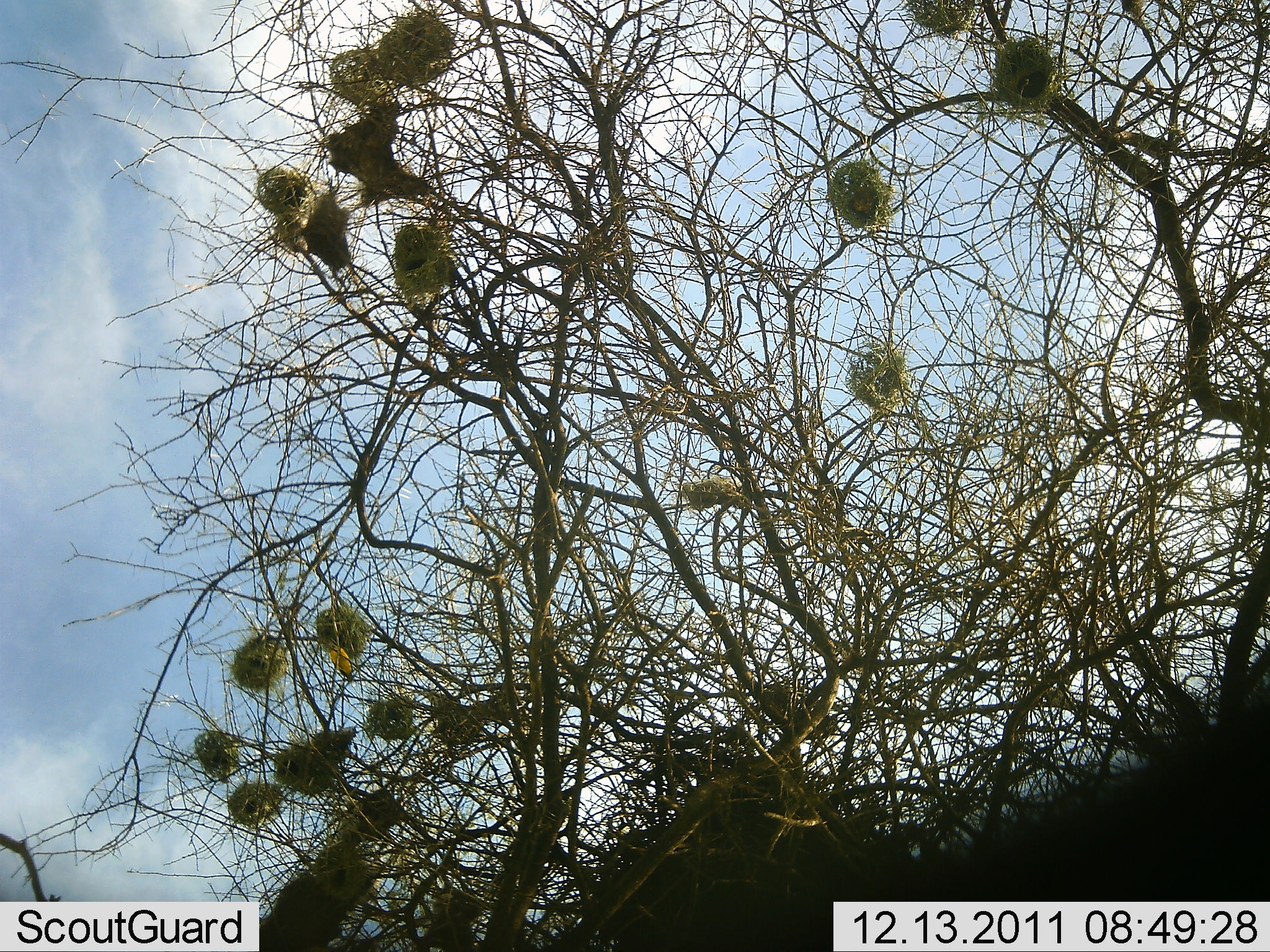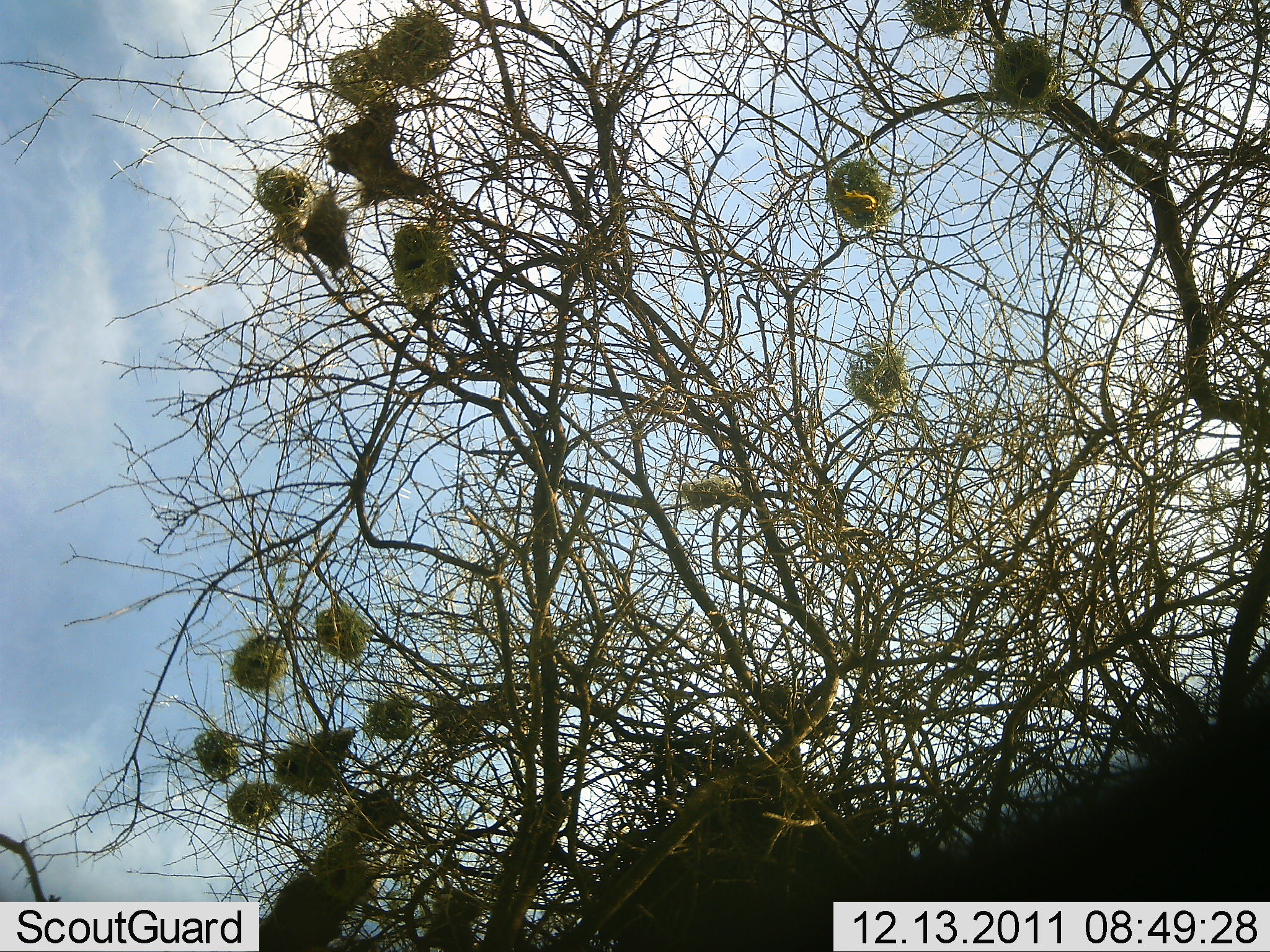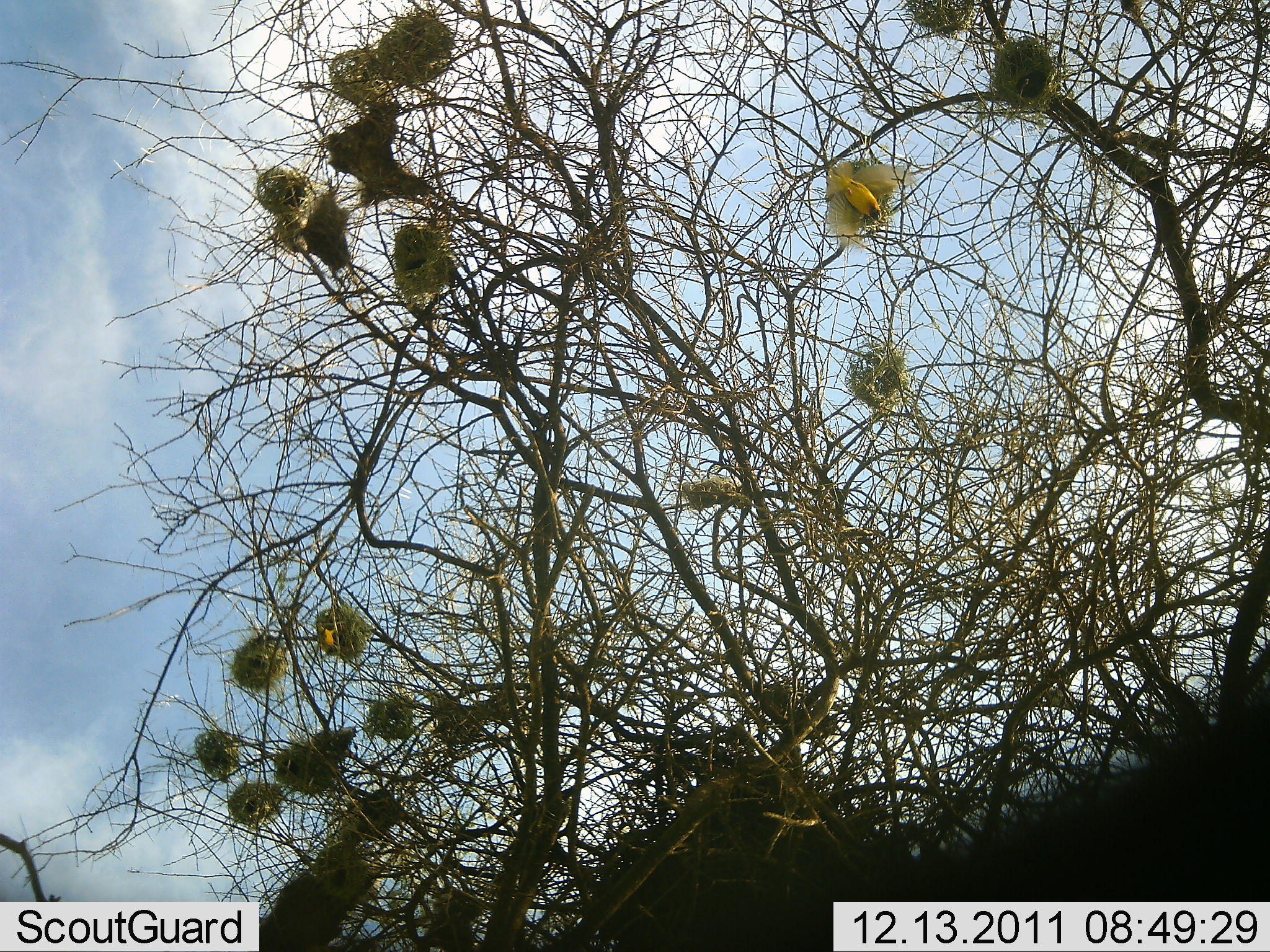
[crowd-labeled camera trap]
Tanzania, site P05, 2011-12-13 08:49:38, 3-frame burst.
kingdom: Animalia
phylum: Chordata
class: Aves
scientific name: Aves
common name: bird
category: otherbird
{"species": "otherbird (bird) (Aves)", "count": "2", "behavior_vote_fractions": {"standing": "10%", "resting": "10%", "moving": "90%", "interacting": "0%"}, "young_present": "0%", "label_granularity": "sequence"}